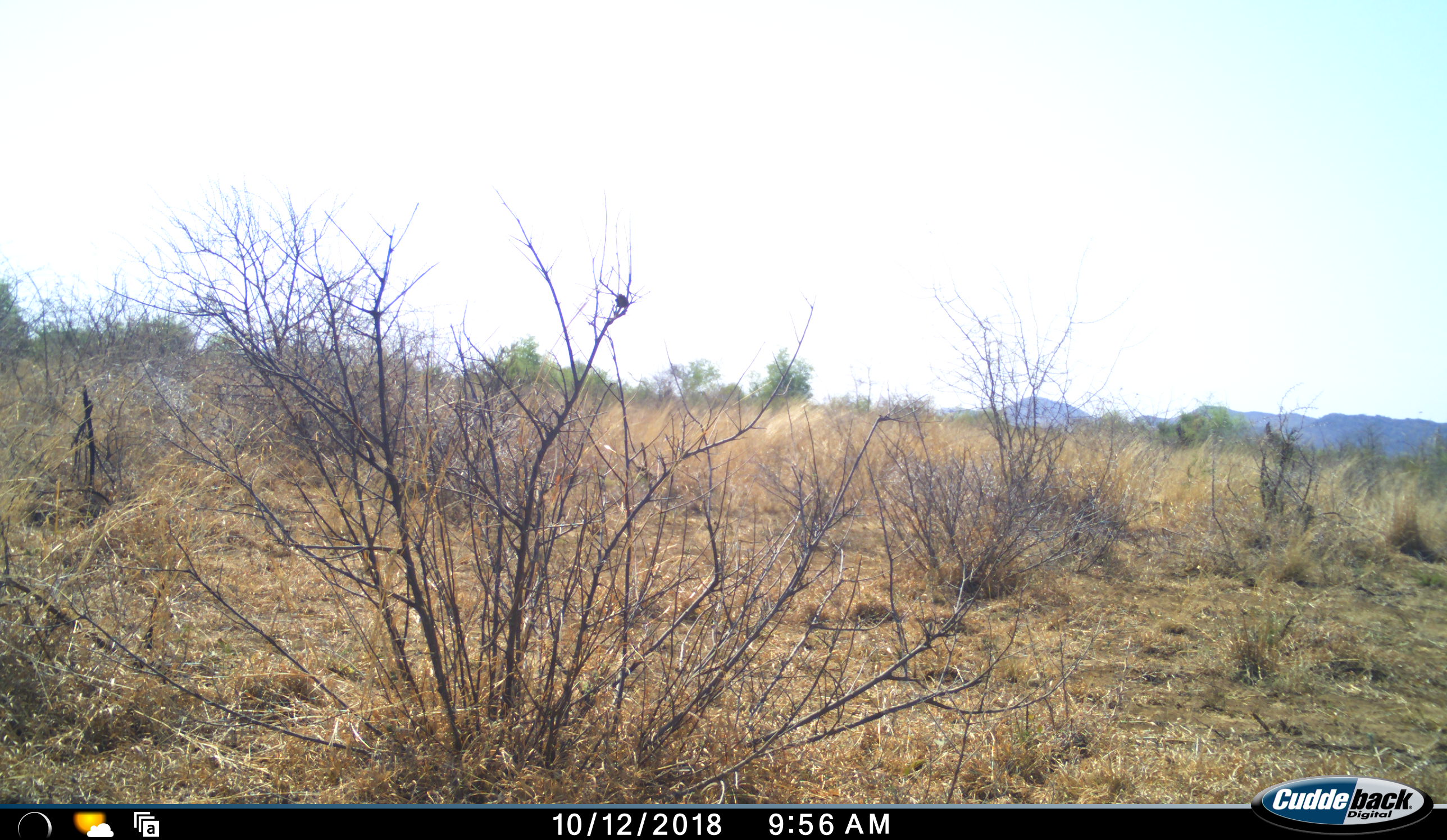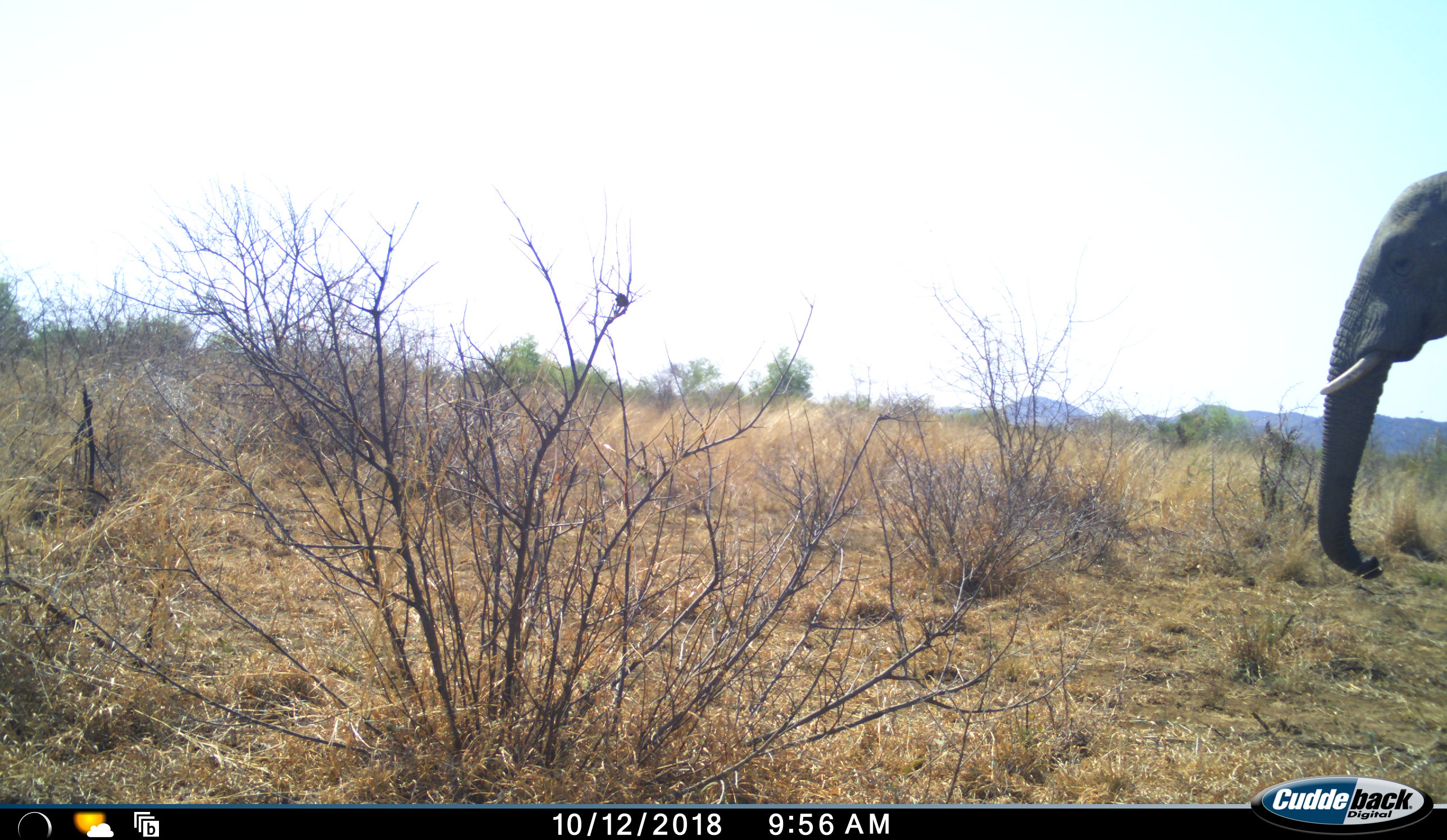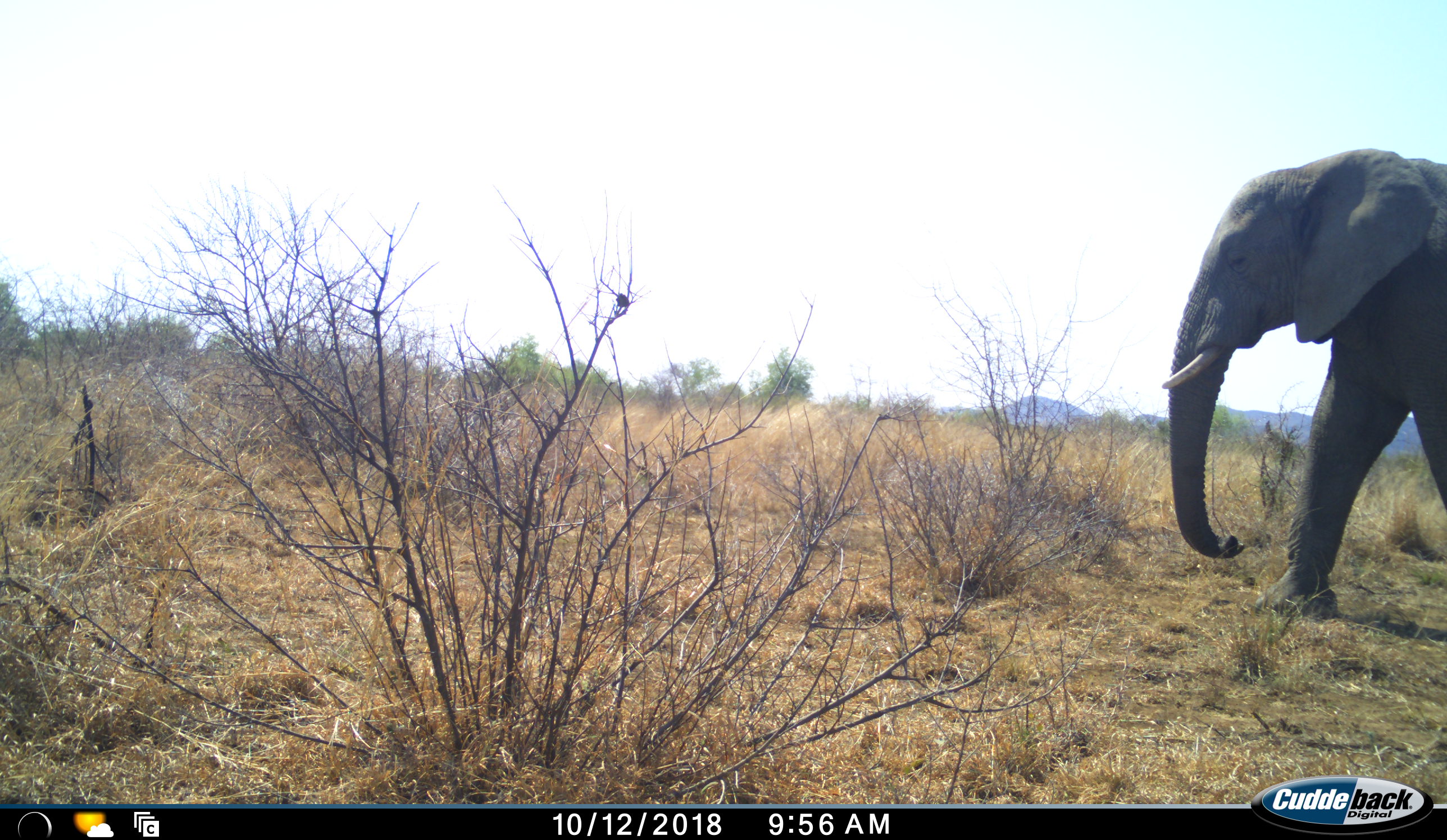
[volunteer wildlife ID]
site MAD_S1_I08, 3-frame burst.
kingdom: Animalia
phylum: Chordata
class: Mammalia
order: Proboscidea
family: Elephantidae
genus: Loxodonta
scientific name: Loxodonta africana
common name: african bush elephant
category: elephant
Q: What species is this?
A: Elephant (african bush elephant) (Loxodonta africana).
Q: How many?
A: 1.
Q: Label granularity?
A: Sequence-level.